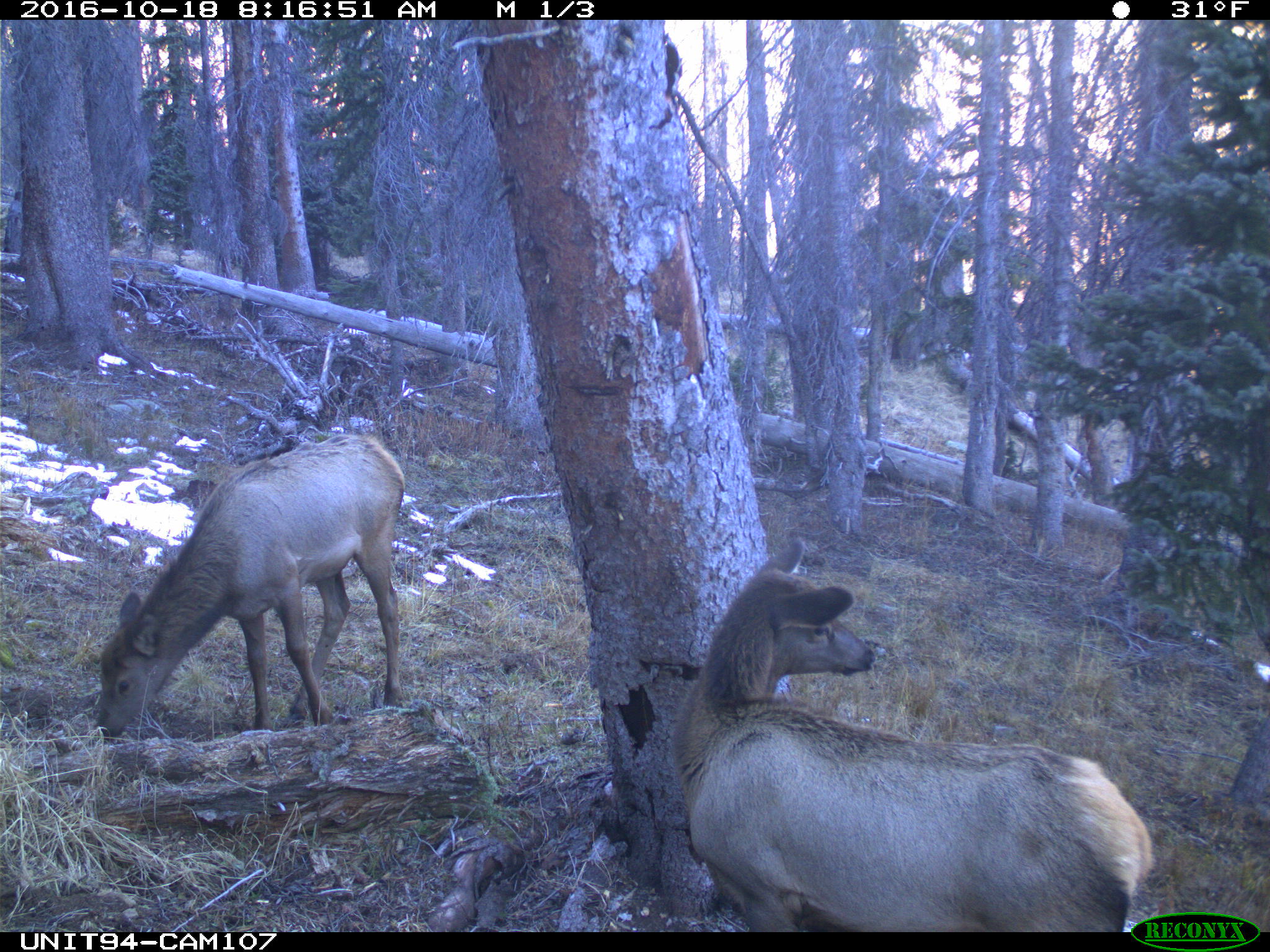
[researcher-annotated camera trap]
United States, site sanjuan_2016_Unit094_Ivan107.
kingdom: Animalia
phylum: Chordata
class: Mammalia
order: Artiodactyla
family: Cervidae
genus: Cervus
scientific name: Cervus elaphus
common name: red deer